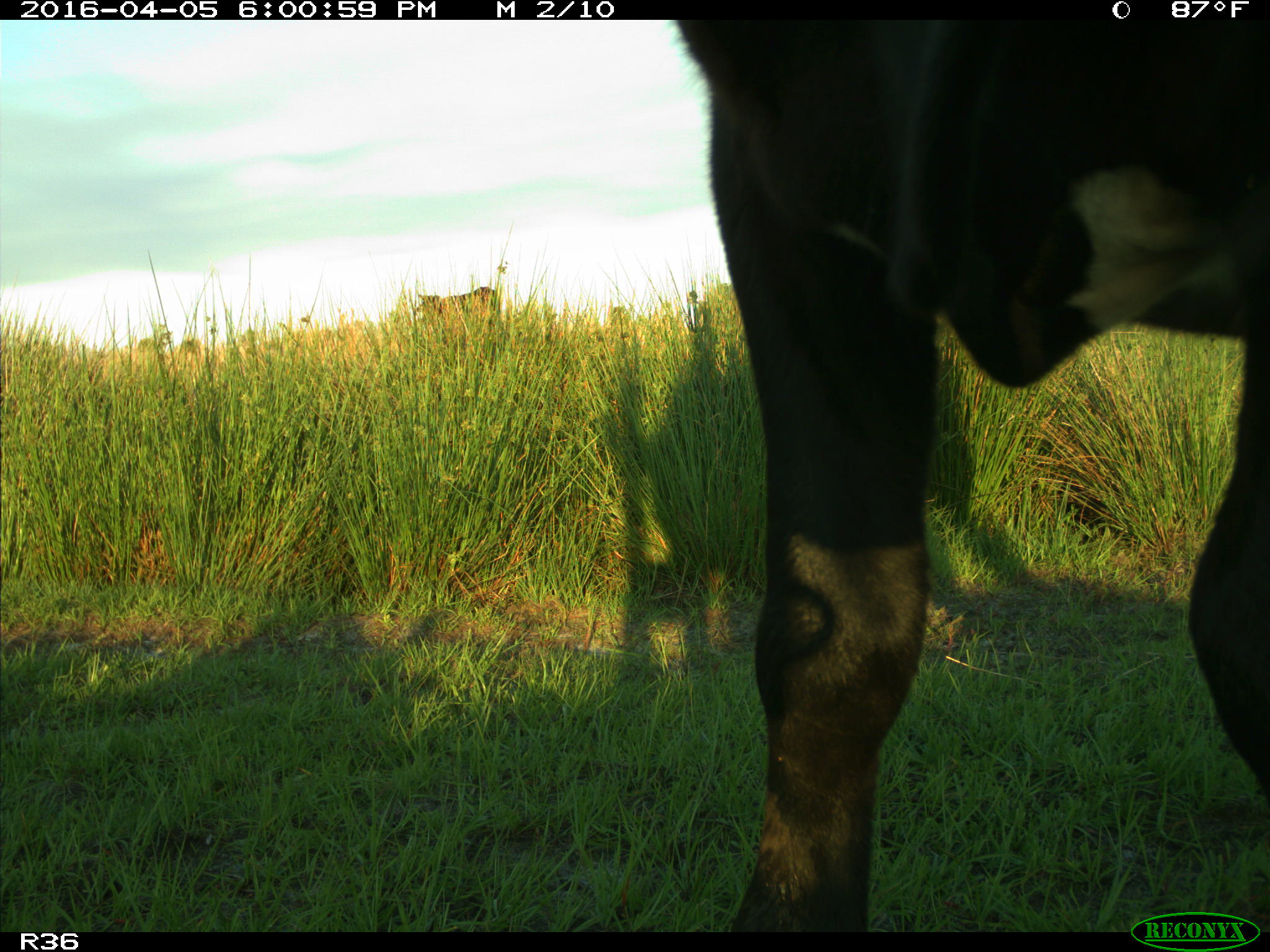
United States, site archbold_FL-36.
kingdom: Animalia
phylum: Chordata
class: Mammalia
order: Artiodactyla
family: Bovidae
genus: Bos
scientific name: Bos taurus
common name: domestic cow